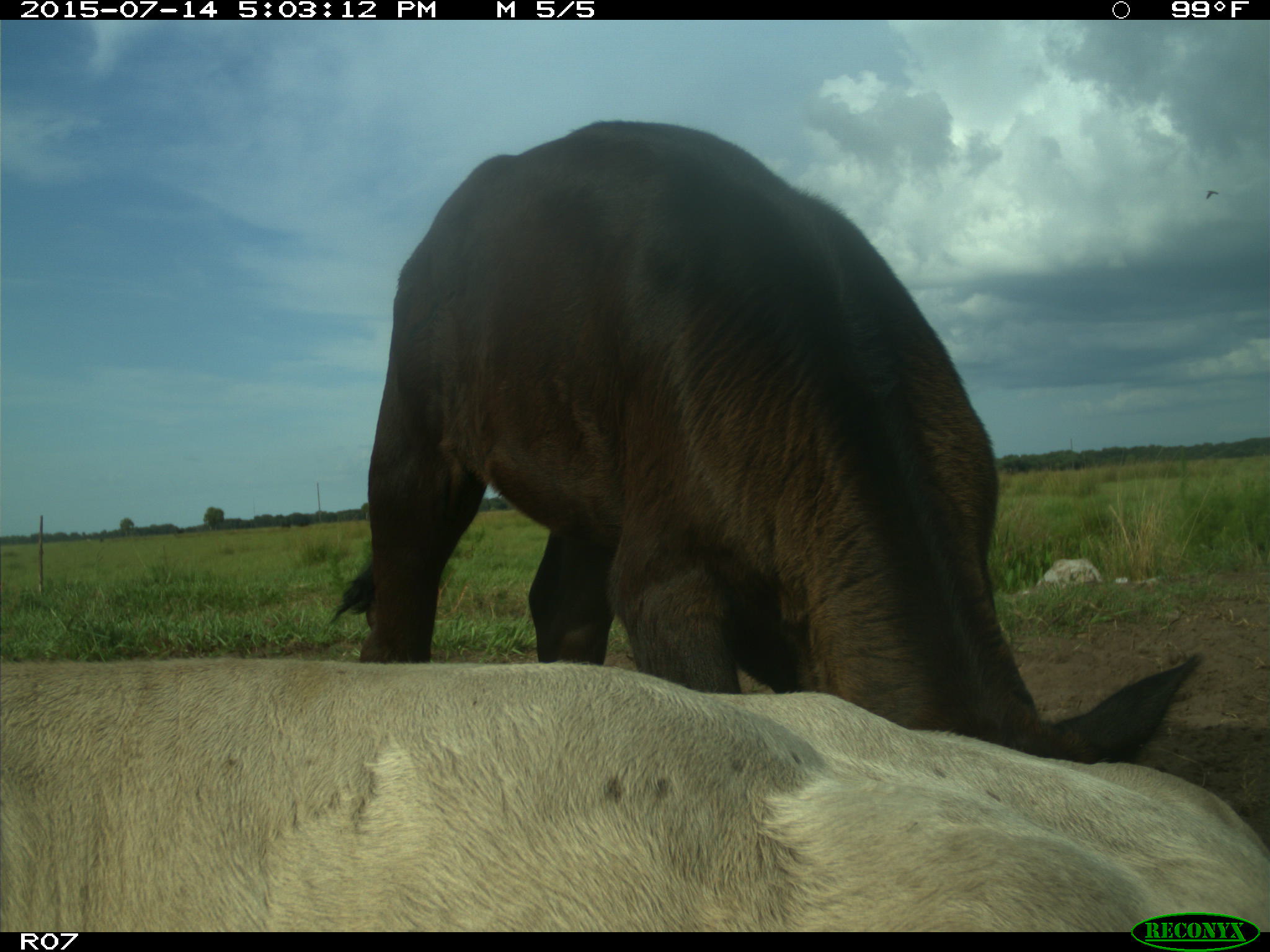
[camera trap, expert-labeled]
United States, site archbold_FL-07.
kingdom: Animalia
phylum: Chordata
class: Mammalia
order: Artiodactyla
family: Bovidae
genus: Bos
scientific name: Bos taurus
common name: domestic cow